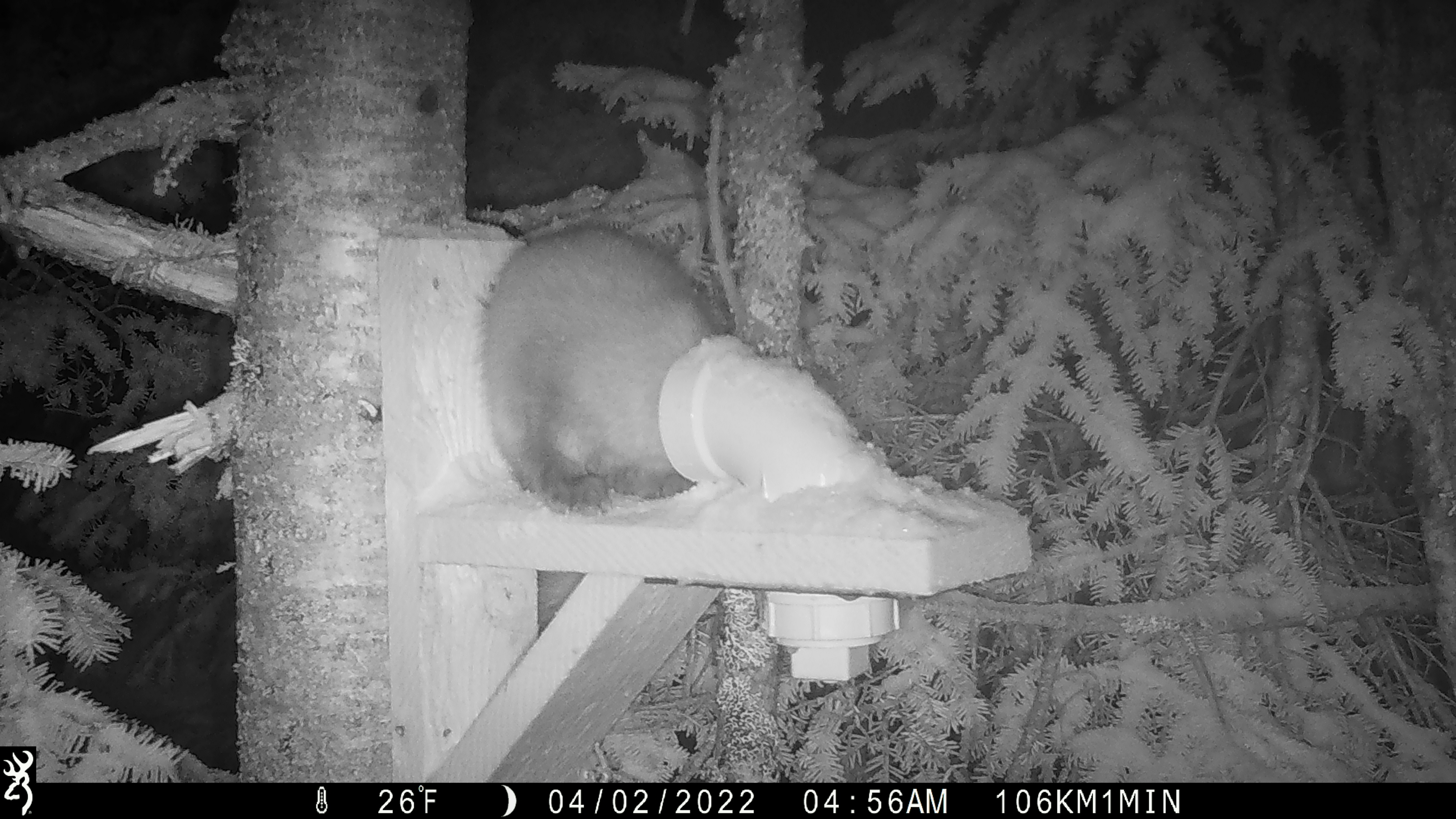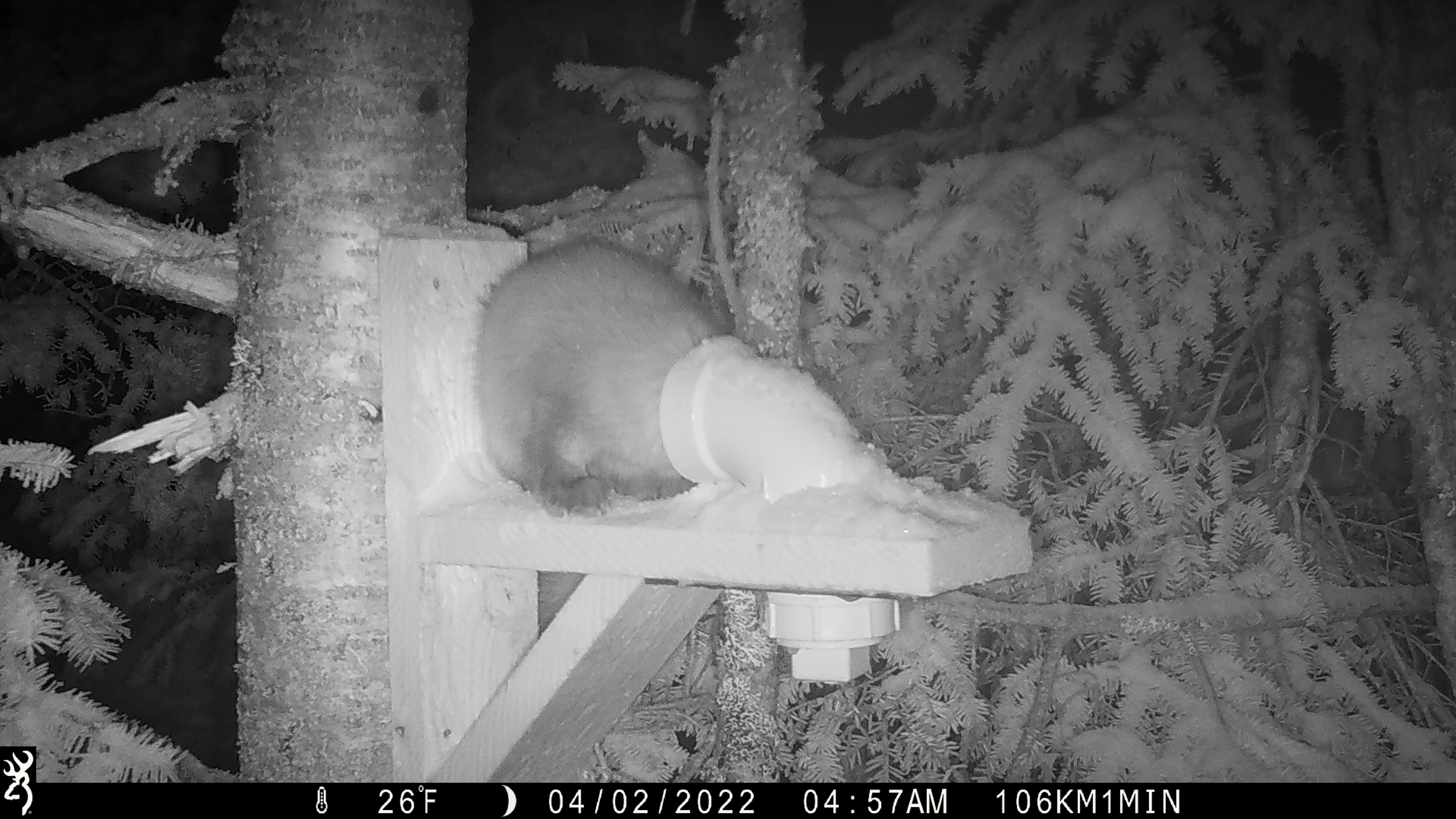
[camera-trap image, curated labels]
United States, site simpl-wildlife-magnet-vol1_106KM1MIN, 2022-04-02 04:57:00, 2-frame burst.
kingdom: Animalia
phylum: Chordata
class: Mammalia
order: Carnivora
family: Mustelidae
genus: Martes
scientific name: Martes americana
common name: american marten